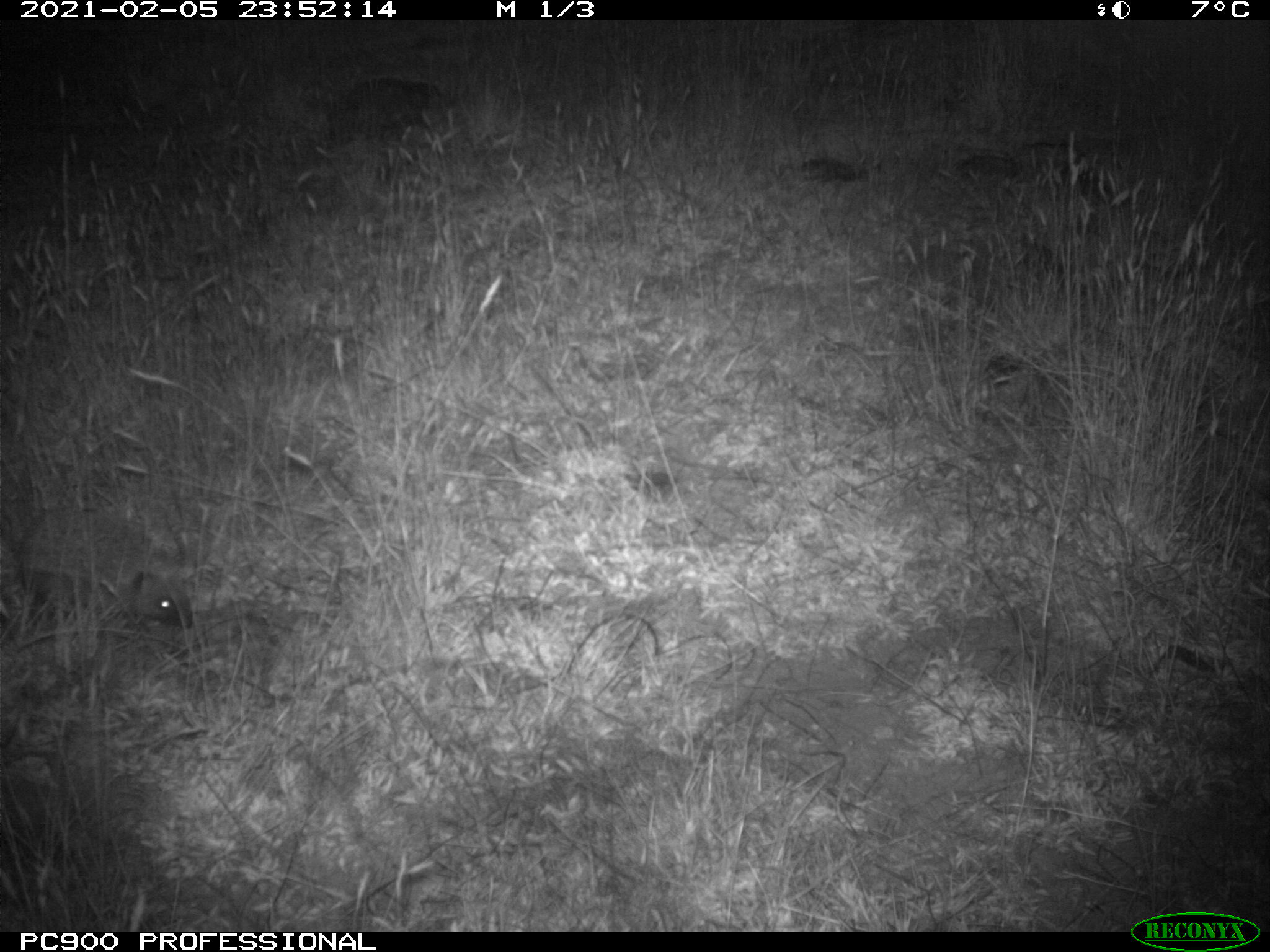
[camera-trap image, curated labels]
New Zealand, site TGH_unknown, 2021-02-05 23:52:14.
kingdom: Animalia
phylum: Chordata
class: Mammalia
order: Eulipotyphla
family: Erinaceidae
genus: Erinaceus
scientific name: Erinaceus europaeus europaeus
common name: european hedgehog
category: hedgehog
Hedgehog (european hedgehog) (Erinaceus europaeus europaeus).